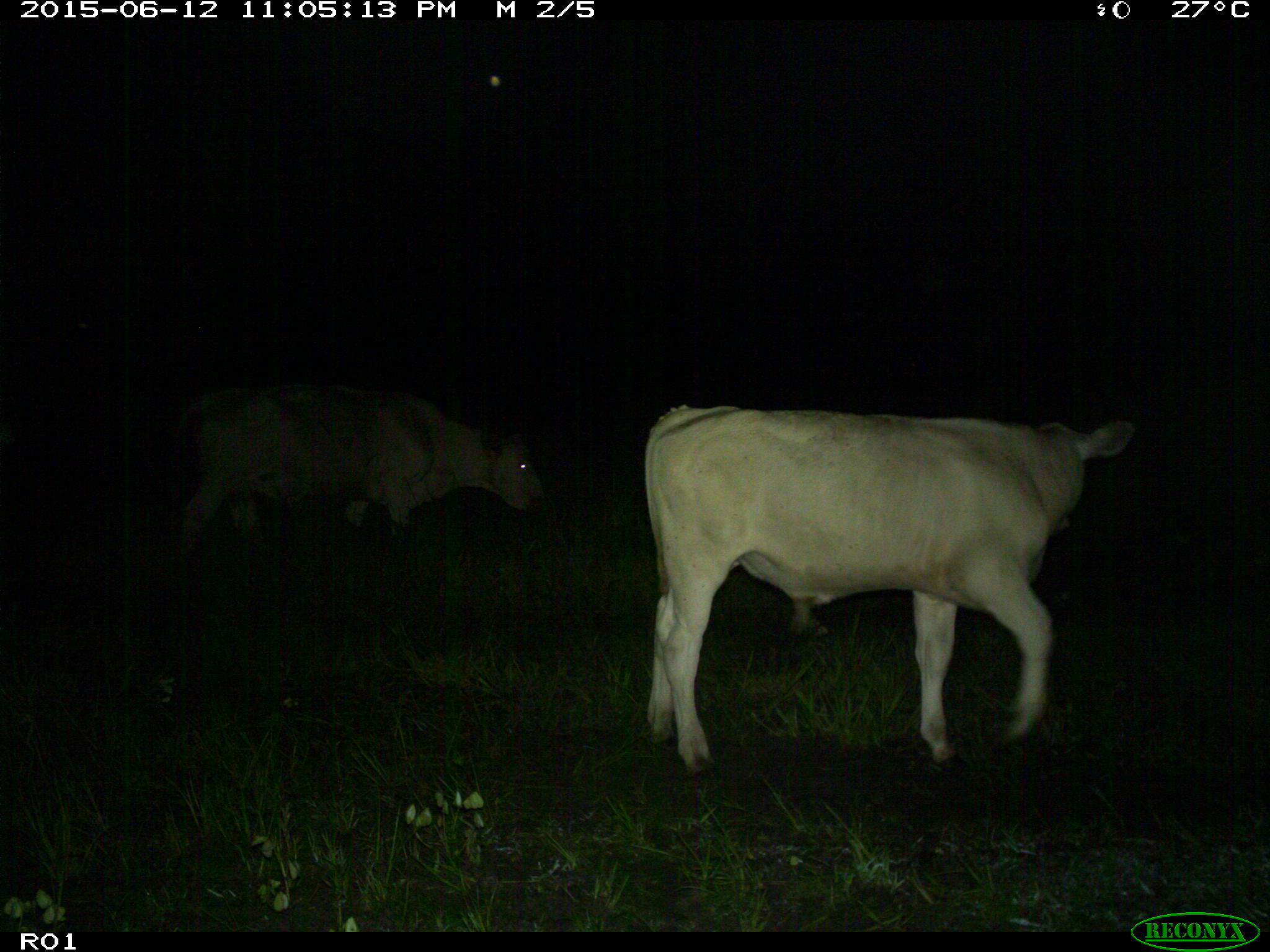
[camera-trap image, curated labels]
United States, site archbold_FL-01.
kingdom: Animalia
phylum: Chordata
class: Mammalia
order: Artiodactyla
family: Bovidae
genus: Bos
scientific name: Bos taurus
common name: domestic cow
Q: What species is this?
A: Bos taurus (domestic cow).